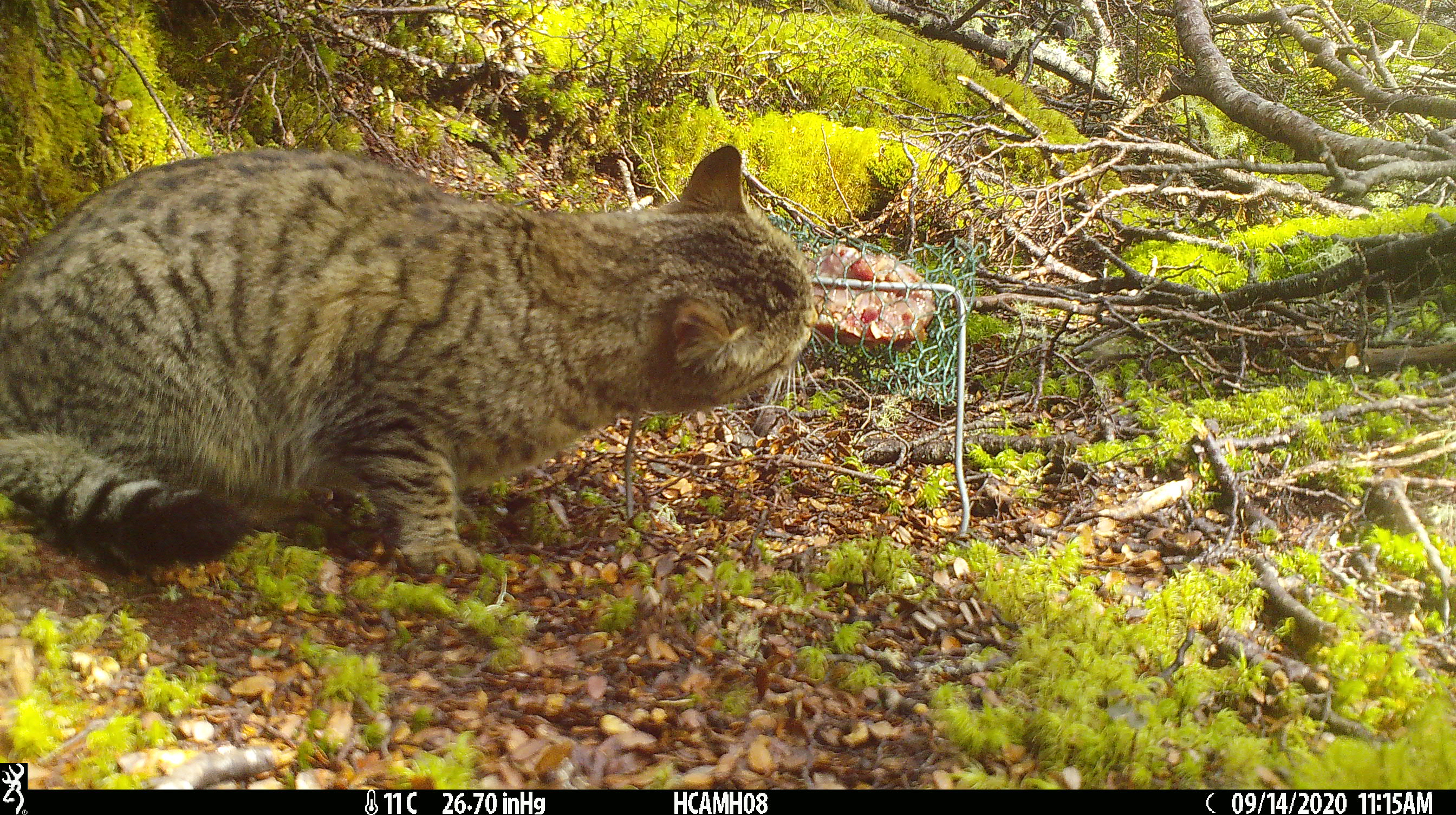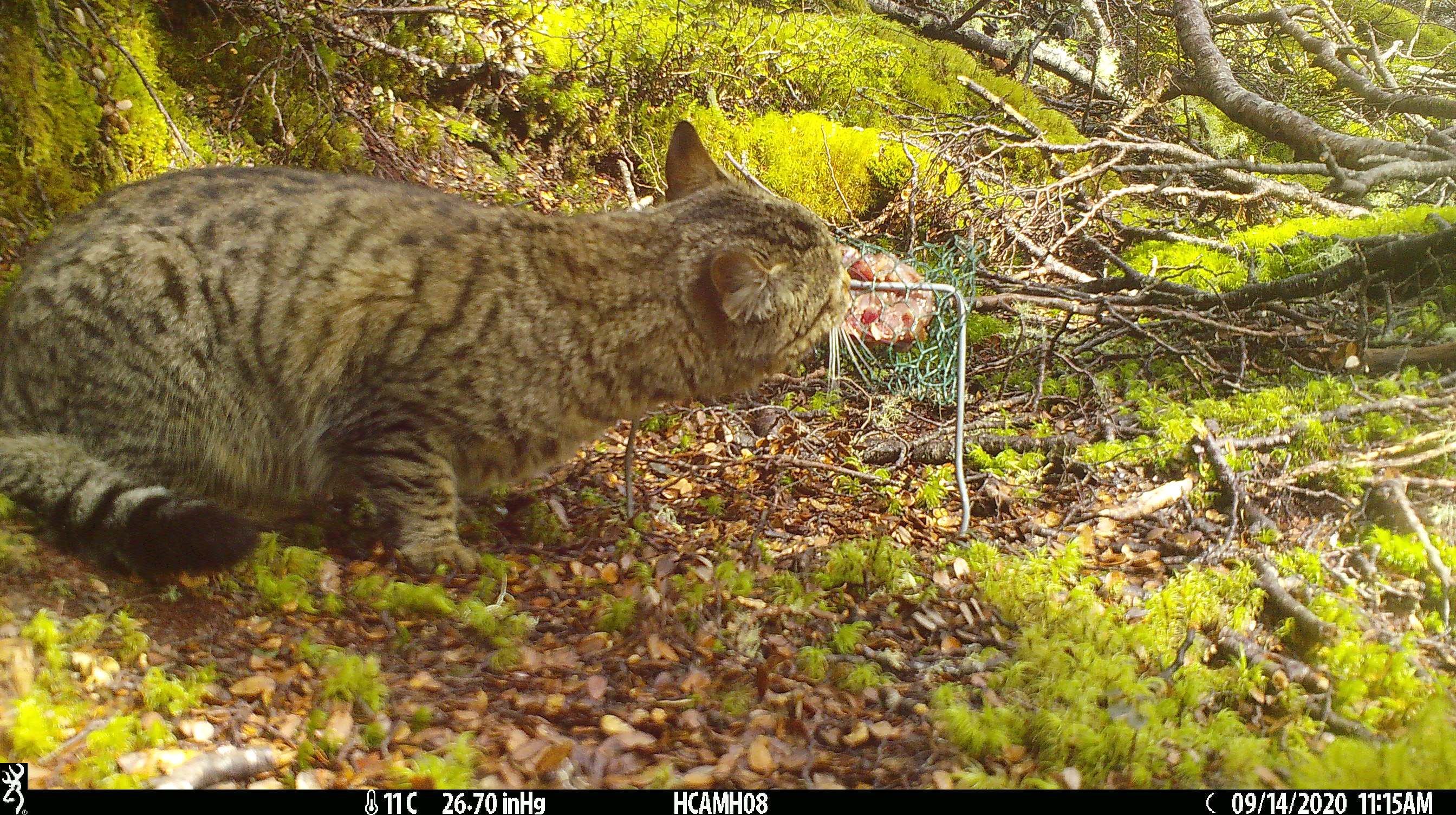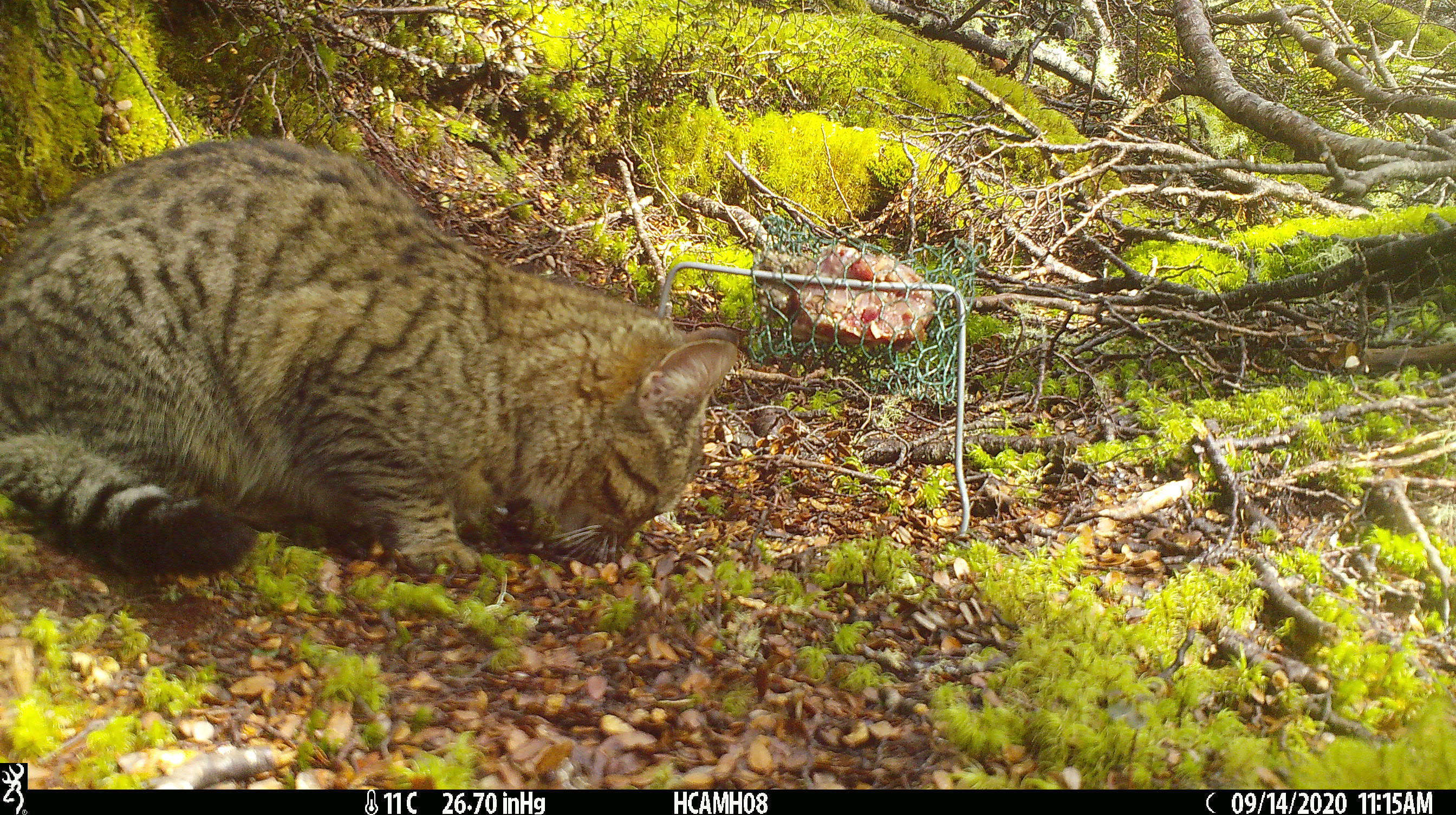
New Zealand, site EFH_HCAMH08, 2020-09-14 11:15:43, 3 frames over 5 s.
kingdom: Animalia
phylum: Chordata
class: Mammalia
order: Carnivora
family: Felidae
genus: Felis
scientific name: Felis catus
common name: domestic cat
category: cat